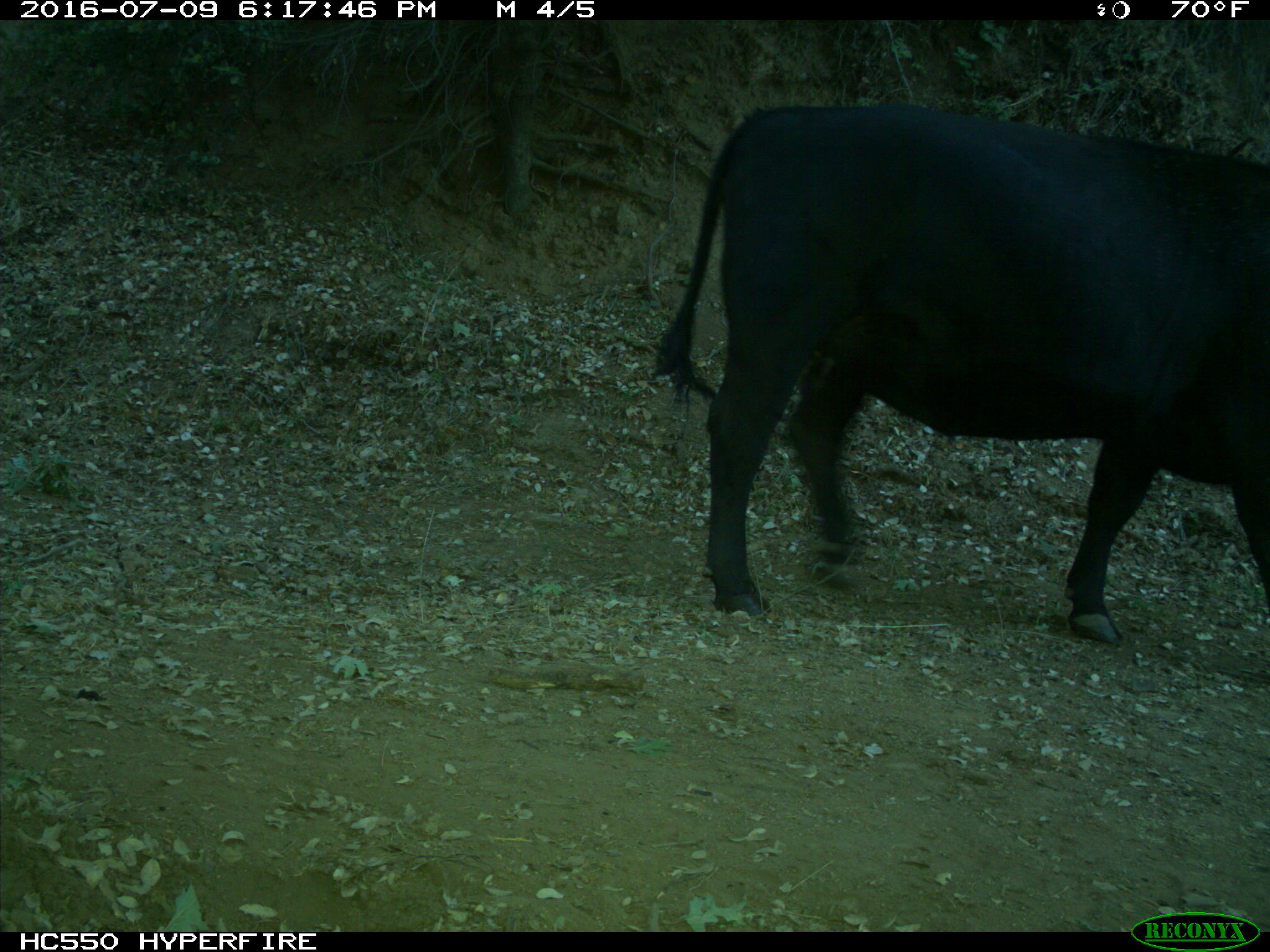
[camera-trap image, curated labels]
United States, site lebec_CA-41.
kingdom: Animalia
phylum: Chordata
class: Mammalia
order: Artiodactyla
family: Bovidae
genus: Bos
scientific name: Bos taurus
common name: domestic cow